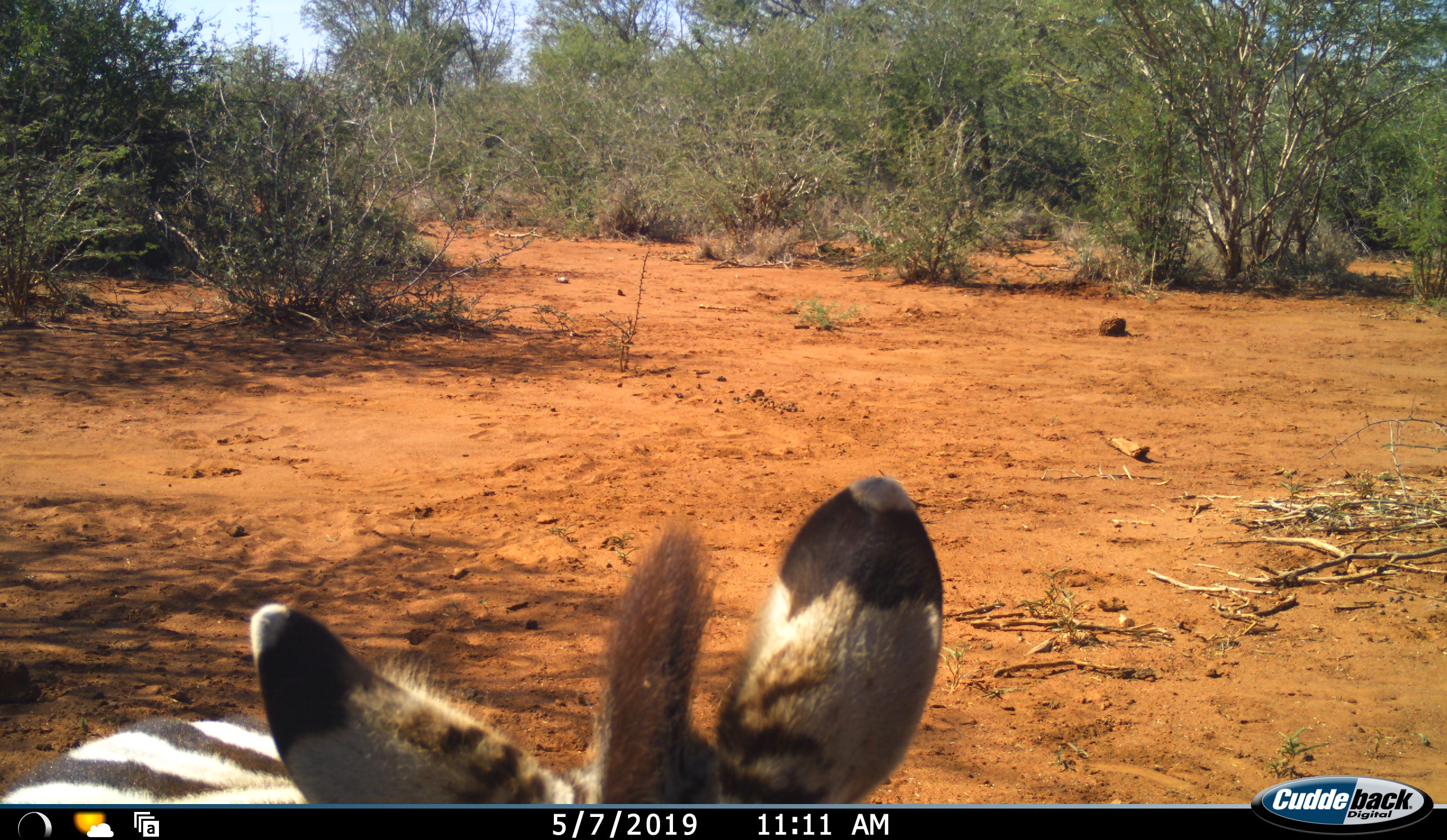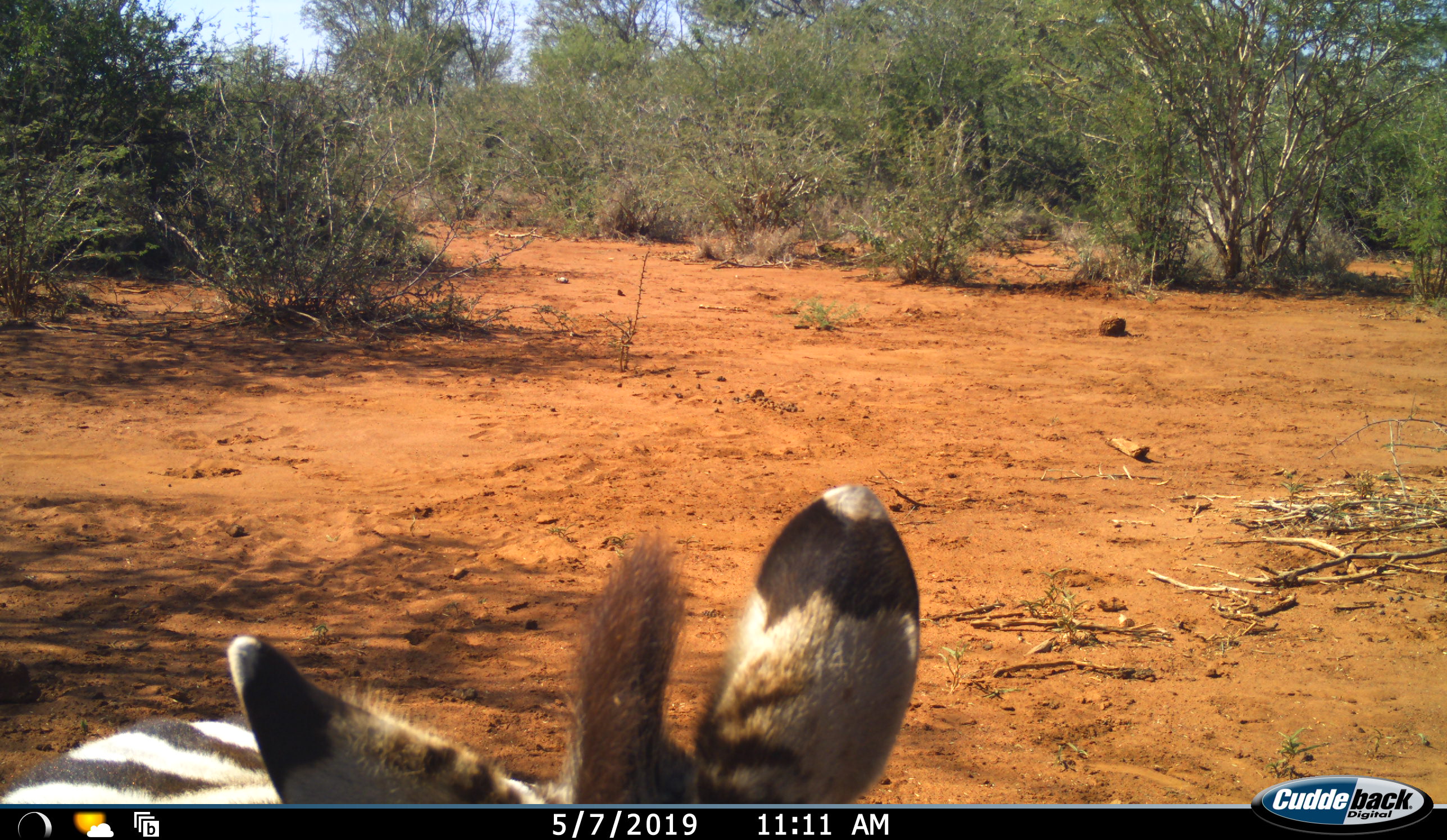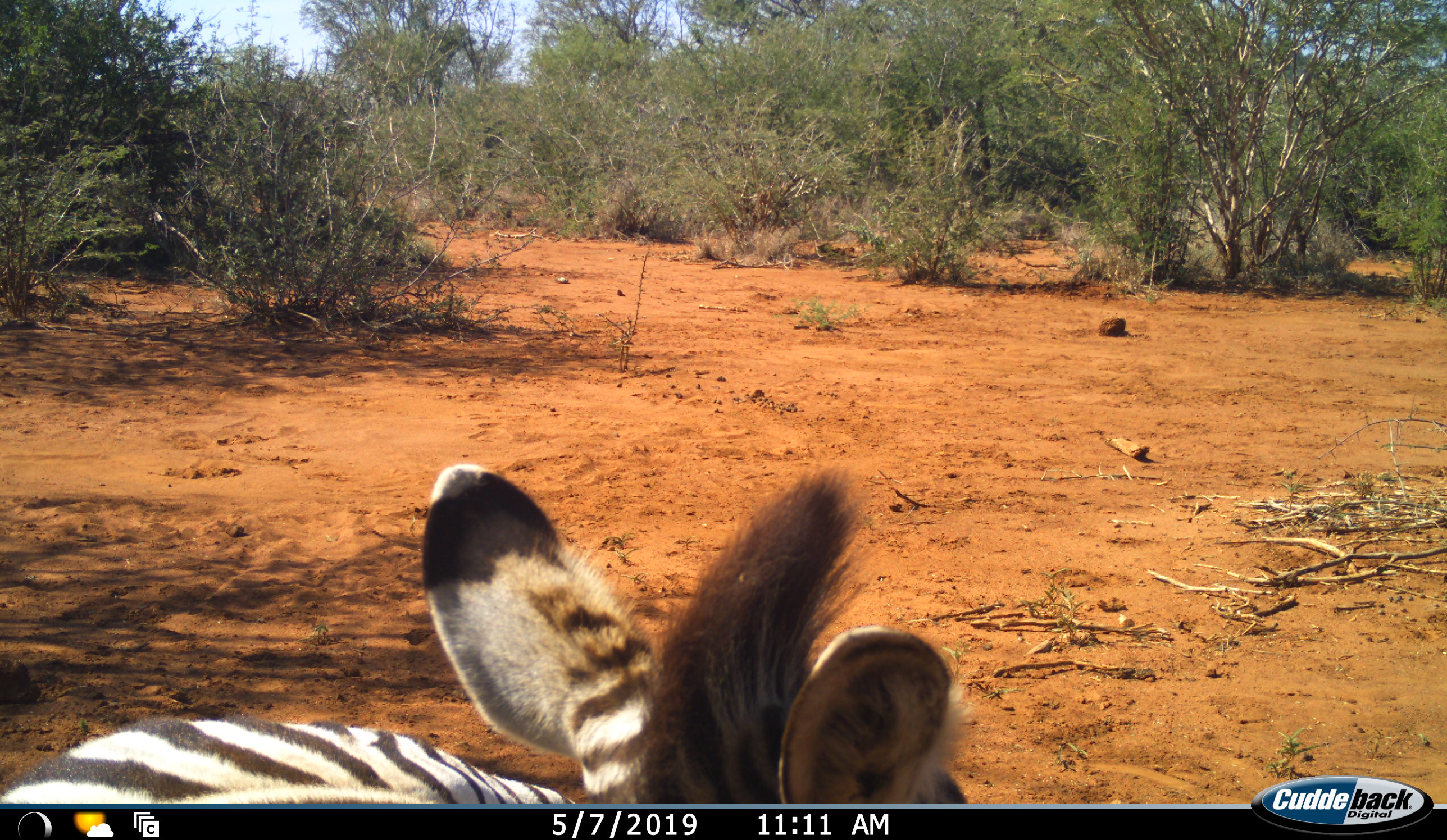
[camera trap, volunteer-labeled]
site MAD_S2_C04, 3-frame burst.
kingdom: Animalia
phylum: Chordata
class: Mammalia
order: Perissodactyla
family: Equidae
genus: Equus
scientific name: Equus quagga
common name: plains zebra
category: zebraplains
Zebraplains (plains zebra) (Equus quagga), count 1. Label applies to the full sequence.